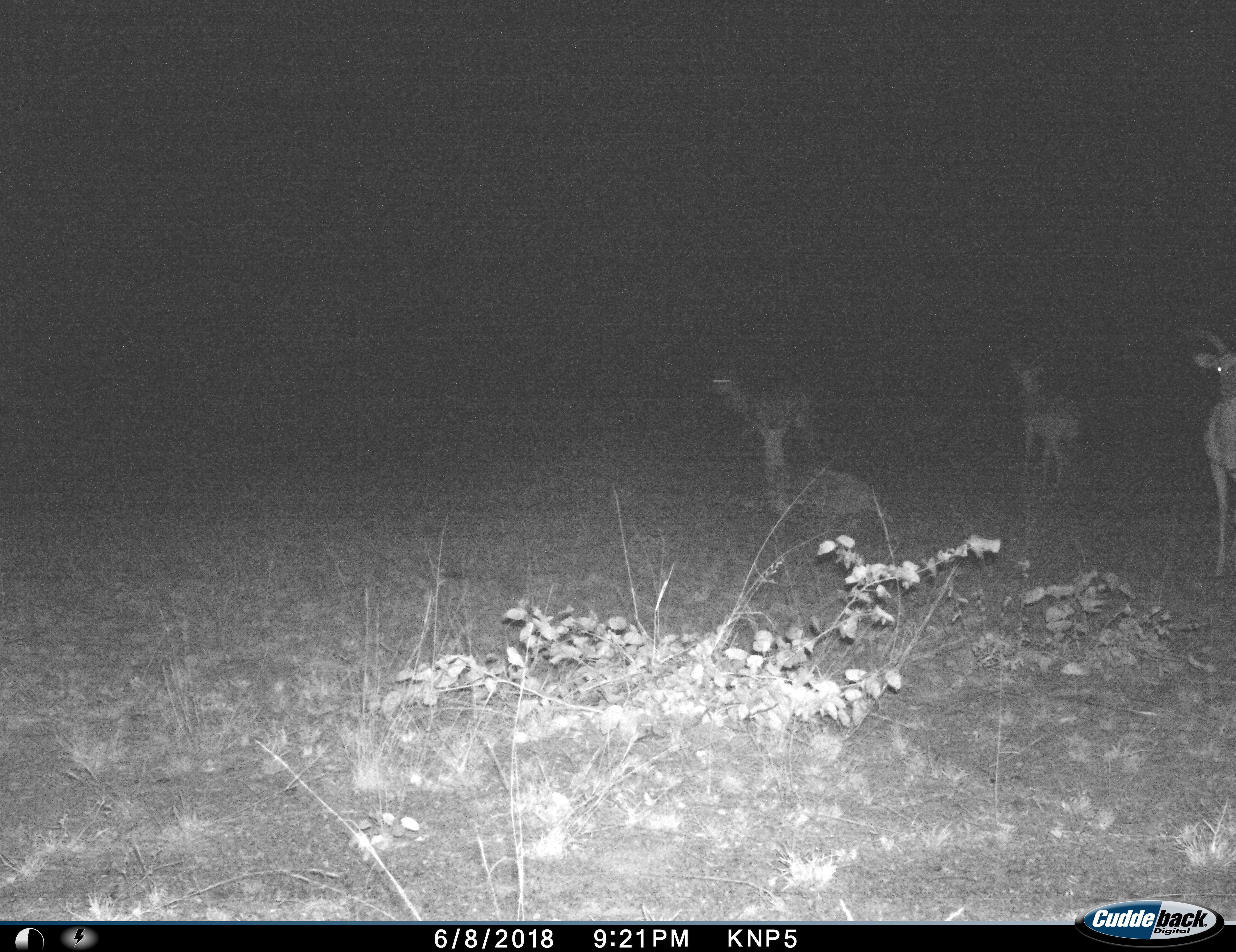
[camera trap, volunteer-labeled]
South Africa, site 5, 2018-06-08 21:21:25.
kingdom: Animalia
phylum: Chordata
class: Mammalia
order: Artiodactyla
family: Bovidae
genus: Aepyceros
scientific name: Aepyceros melampus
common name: impala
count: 4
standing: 86%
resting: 57%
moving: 29%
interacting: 0%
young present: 0%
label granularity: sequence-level